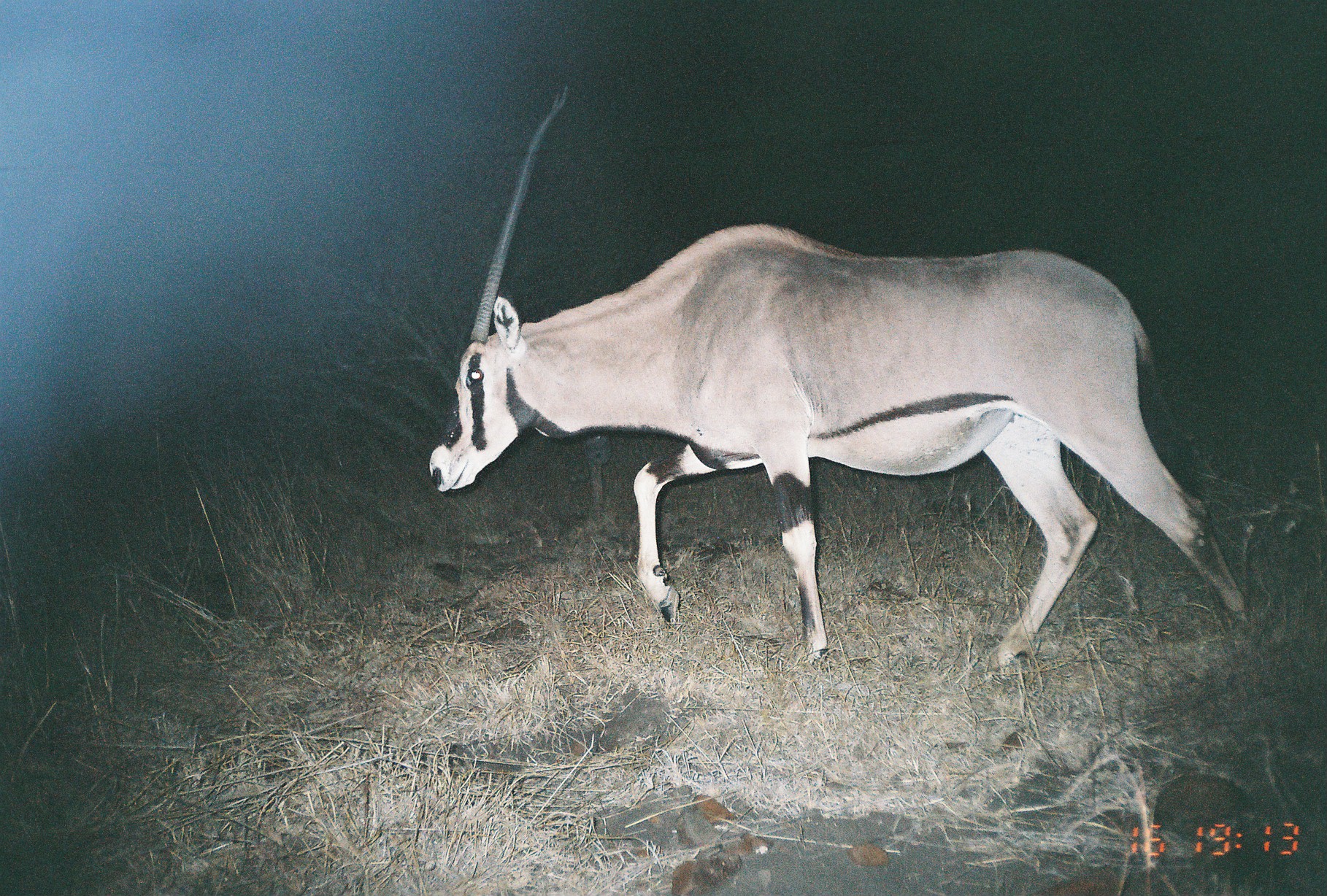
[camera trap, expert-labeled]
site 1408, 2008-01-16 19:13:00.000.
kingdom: Animalia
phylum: Chordata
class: Mammalia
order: Artiodactyla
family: Bovidae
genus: Oryx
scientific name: Oryx beisa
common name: east african oryx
Oryx beisa (east african oryx), count 1.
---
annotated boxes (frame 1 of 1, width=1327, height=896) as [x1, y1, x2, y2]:
oryx beisa: [428, 86, 1251, 669]